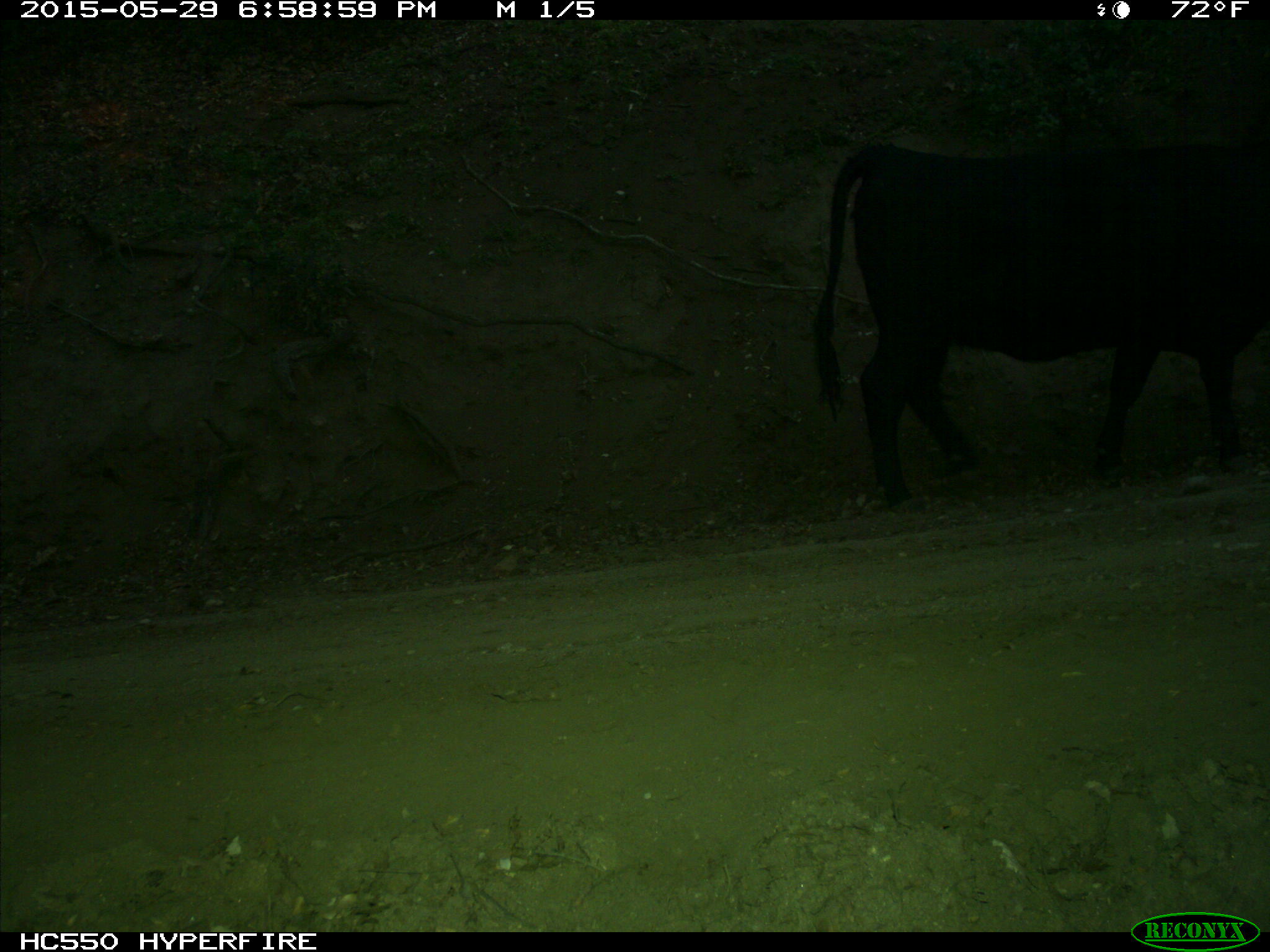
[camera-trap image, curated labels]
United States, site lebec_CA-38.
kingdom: Animalia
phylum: Chordata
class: Mammalia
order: Artiodactyla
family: Bovidae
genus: Bos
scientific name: Bos taurus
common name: domestic cow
Bos taurus (domestic cow).